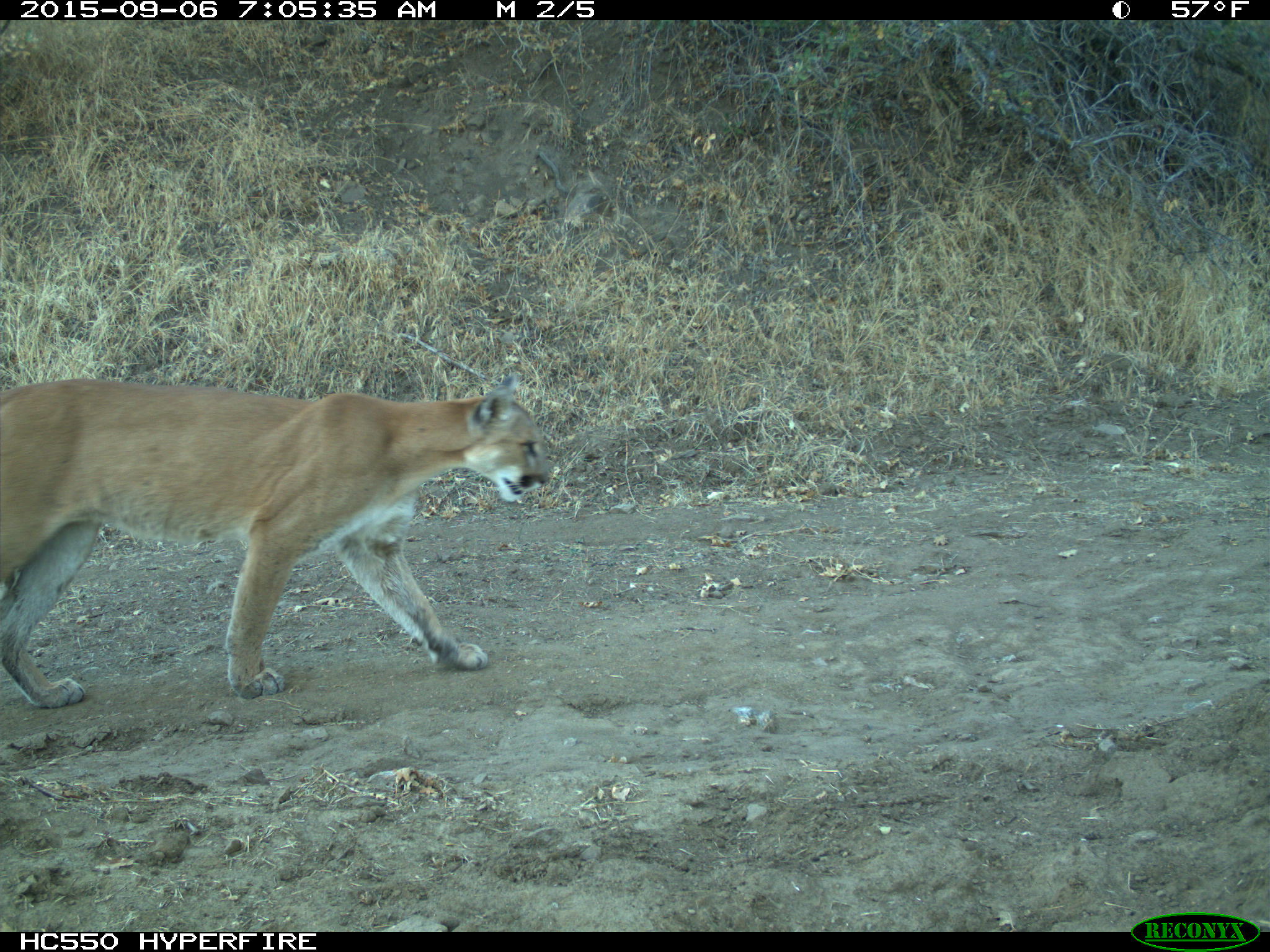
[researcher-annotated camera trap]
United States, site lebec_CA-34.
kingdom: Animalia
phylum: Chordata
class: Mammalia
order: Carnivora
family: Felidae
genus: Puma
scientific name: Puma concolor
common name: mountain lion